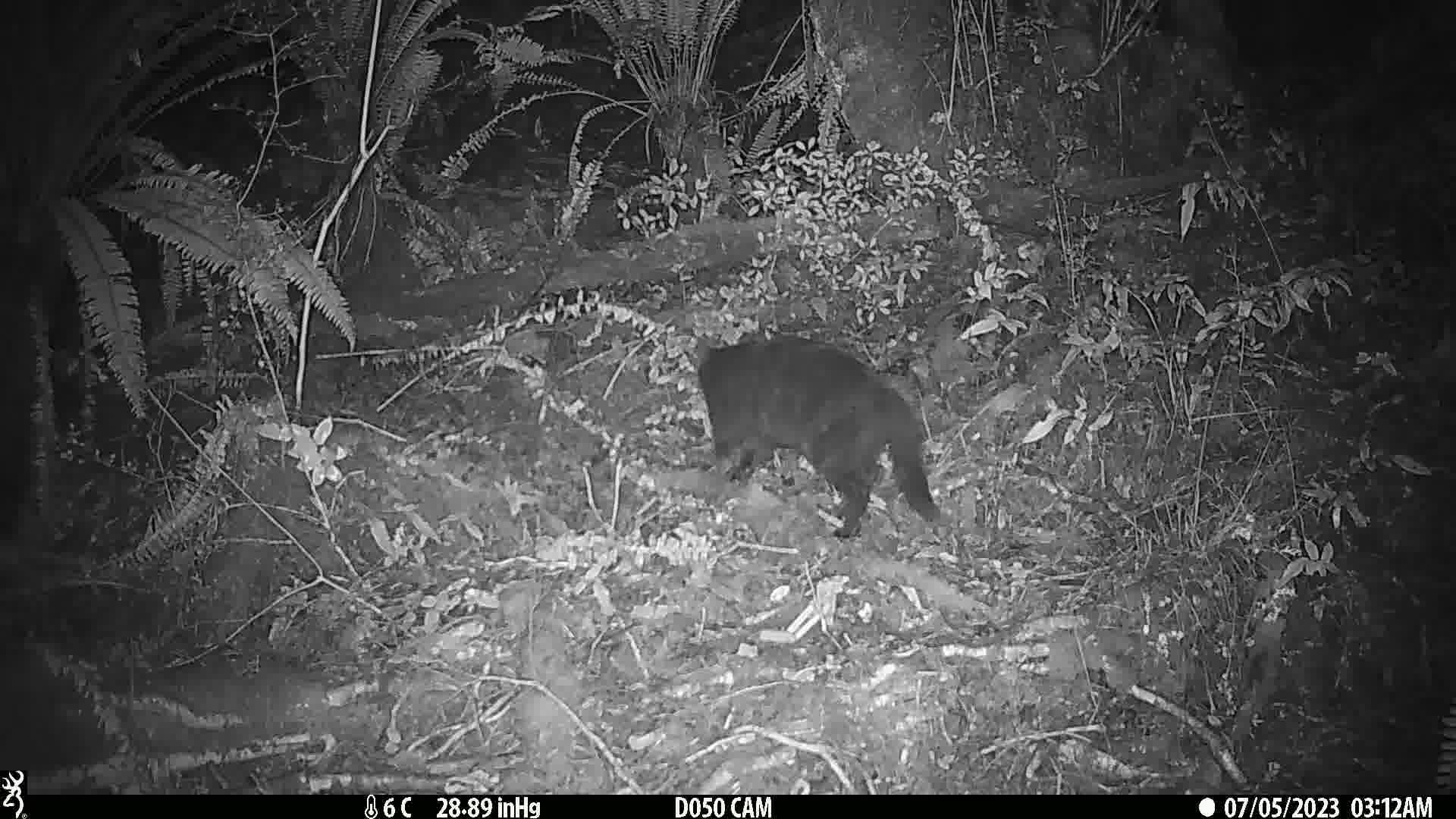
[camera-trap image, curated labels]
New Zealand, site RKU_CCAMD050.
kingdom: Animalia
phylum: Chordata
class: Mammalia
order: Carnivora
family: Felidae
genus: Felis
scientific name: Felis catus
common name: domestic cat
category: cat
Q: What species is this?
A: Cat (domestic cat) (Felis catus).